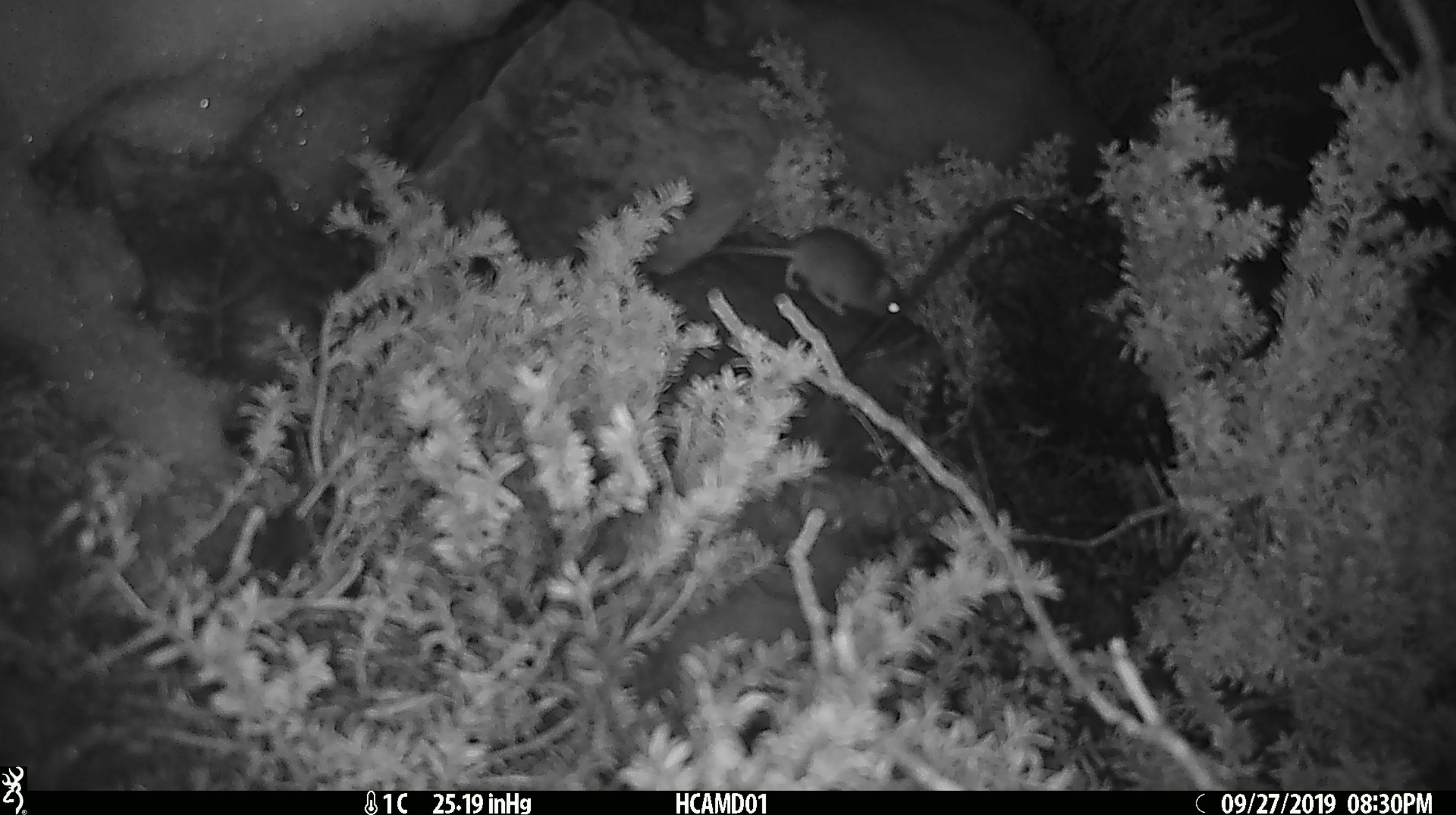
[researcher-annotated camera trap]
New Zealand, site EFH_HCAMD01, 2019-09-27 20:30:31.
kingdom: Animalia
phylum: Chordata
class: Mammalia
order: Rodentia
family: Muridae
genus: Mus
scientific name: Mus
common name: mouse